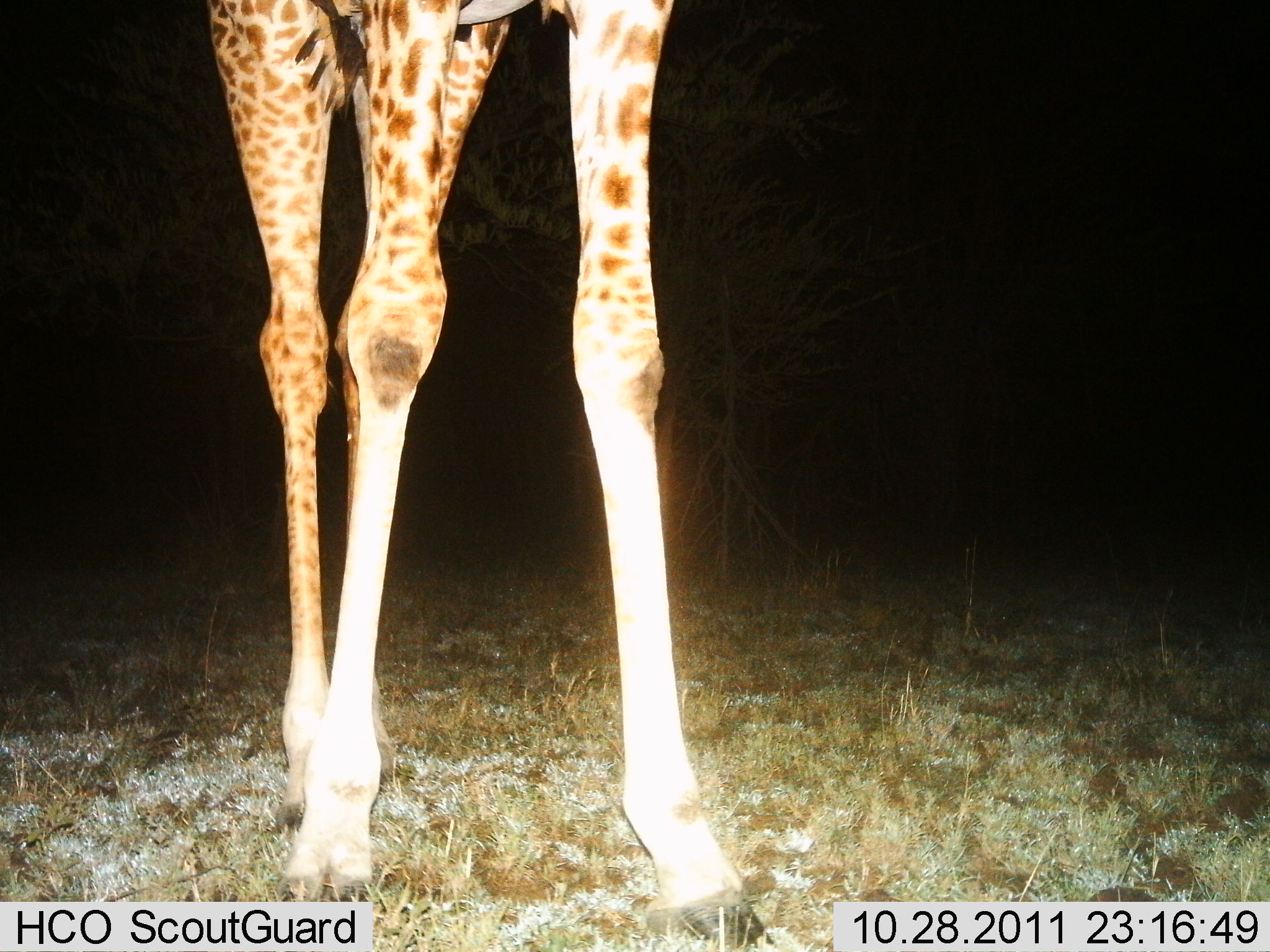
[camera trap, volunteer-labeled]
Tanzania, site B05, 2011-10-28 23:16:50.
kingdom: Animalia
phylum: Chordata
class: Mammalia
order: Artiodactyla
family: Giraffidae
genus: Giraffa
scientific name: Giraffa camelopardalis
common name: giraffe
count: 1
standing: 100%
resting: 0%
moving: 0%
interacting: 0%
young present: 0%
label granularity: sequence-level